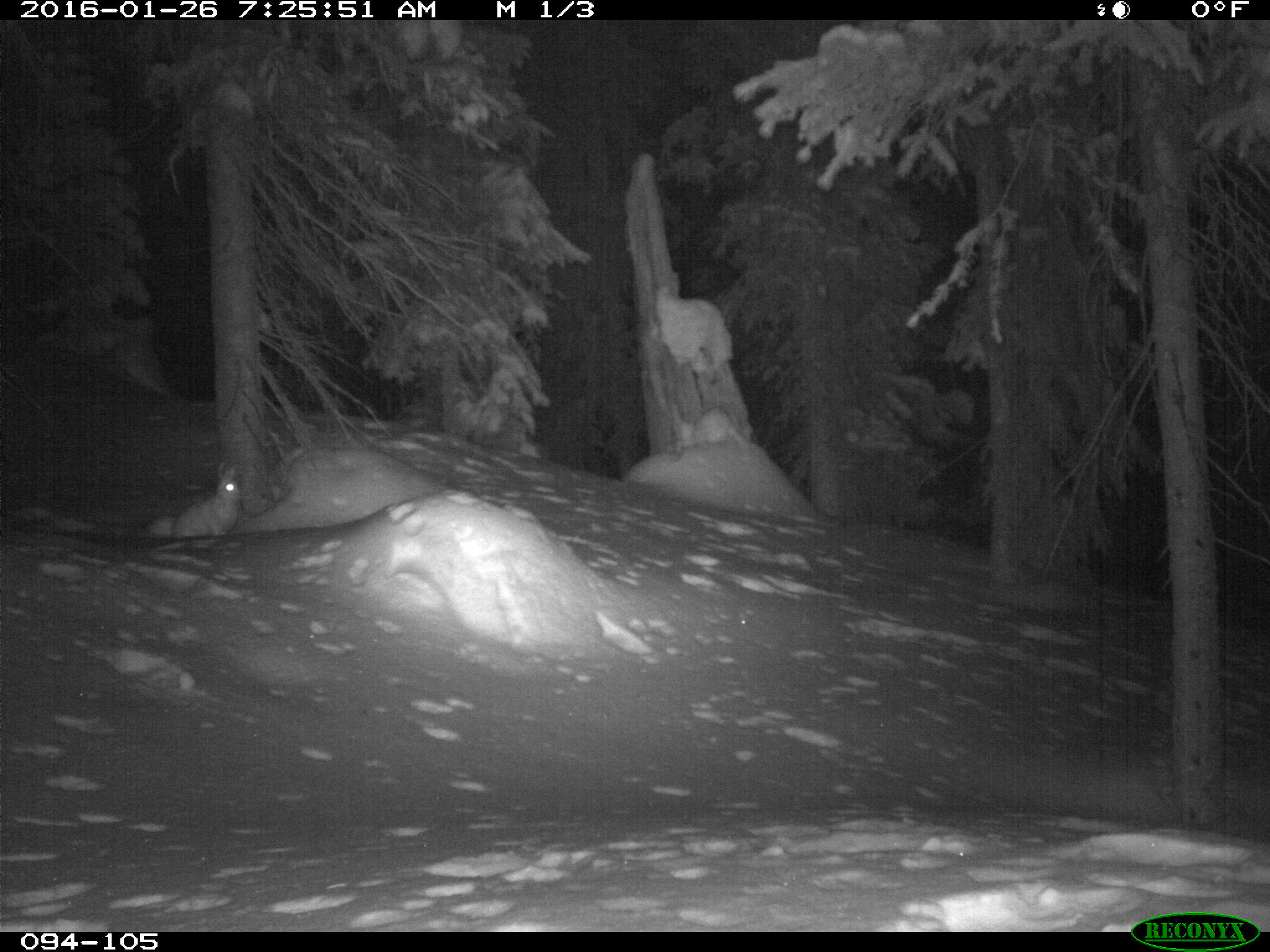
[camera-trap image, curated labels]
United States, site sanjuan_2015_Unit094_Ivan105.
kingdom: Animalia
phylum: Chordata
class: Mammalia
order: Lagomorpha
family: Leporidae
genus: Lepus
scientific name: Lepus americanus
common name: snowshoe hare